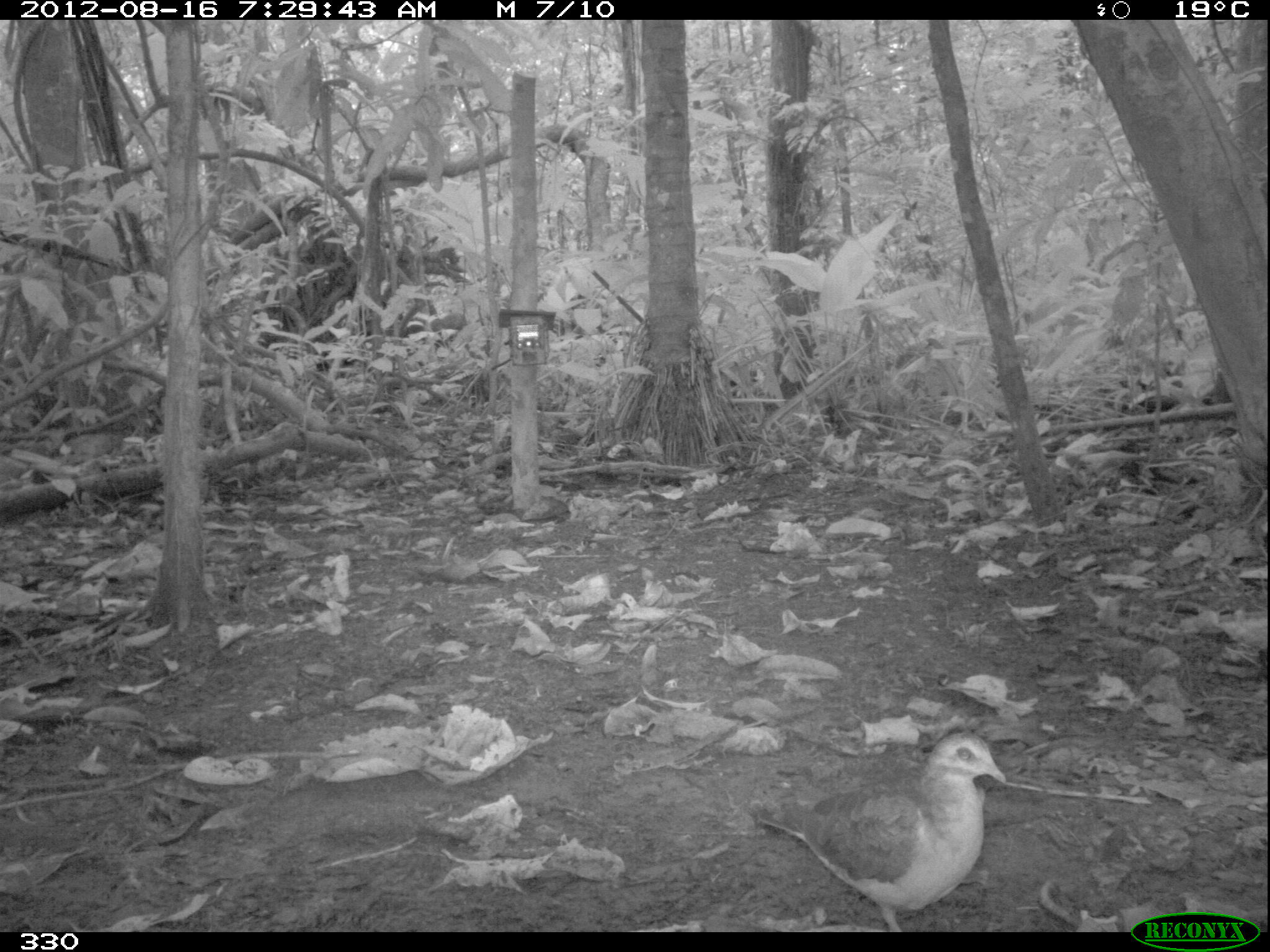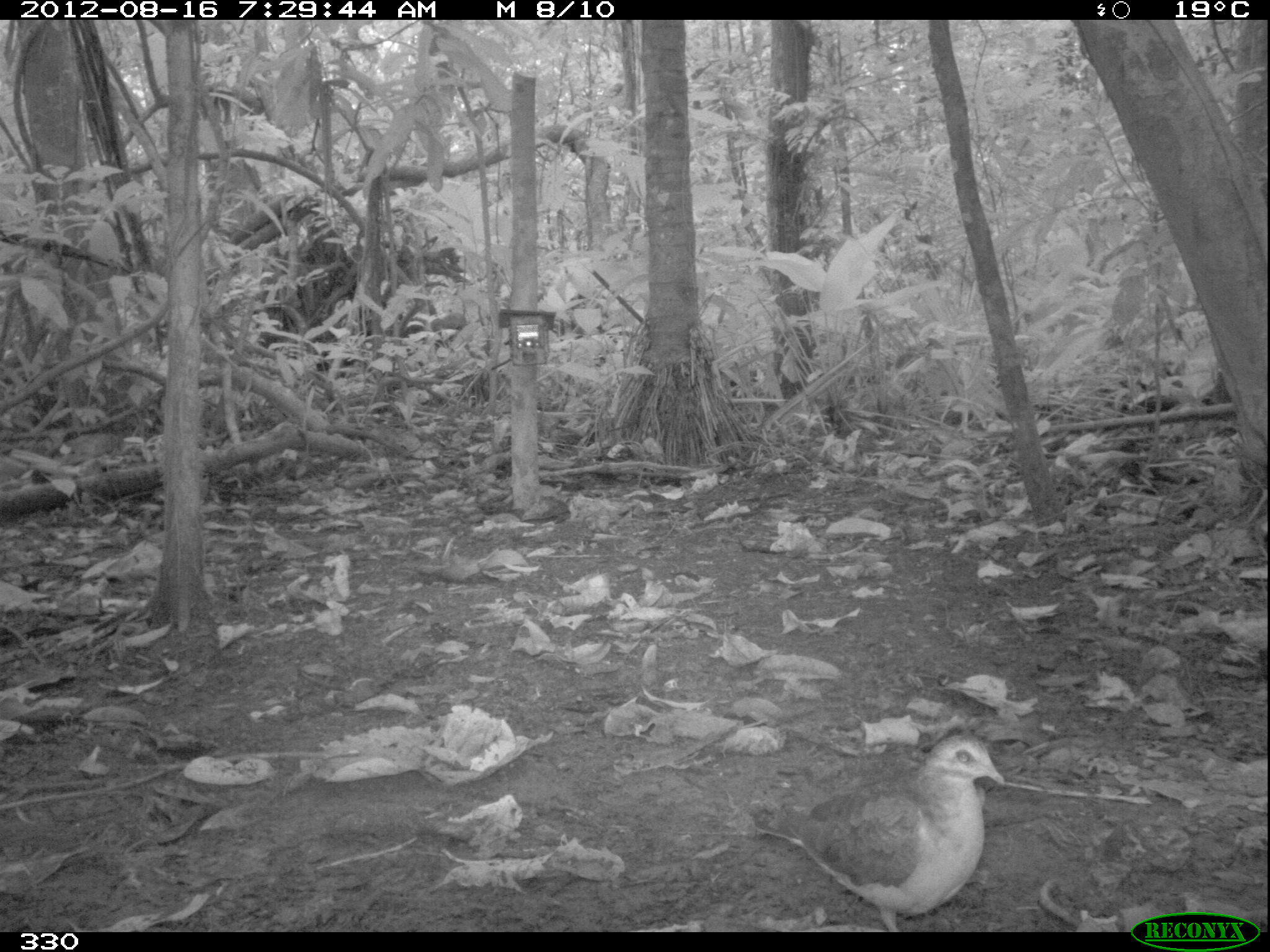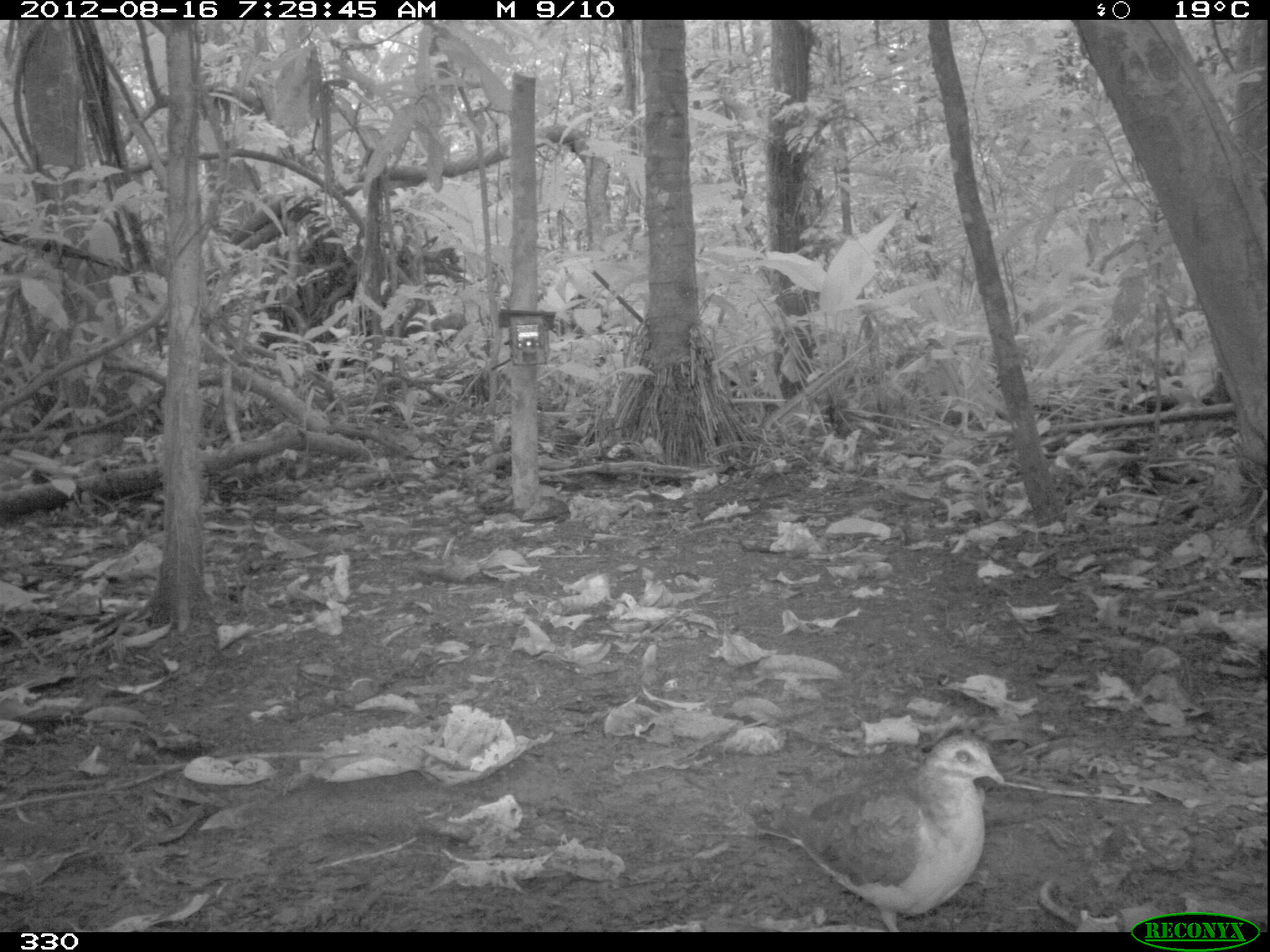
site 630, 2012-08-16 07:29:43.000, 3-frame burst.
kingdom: Animalia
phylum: Chordata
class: Aves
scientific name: Aves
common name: bird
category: unknown bird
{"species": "unknown bird (bird) (Aves)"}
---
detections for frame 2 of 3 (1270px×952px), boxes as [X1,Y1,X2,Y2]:
unknown bird: [745,729,1007,932]